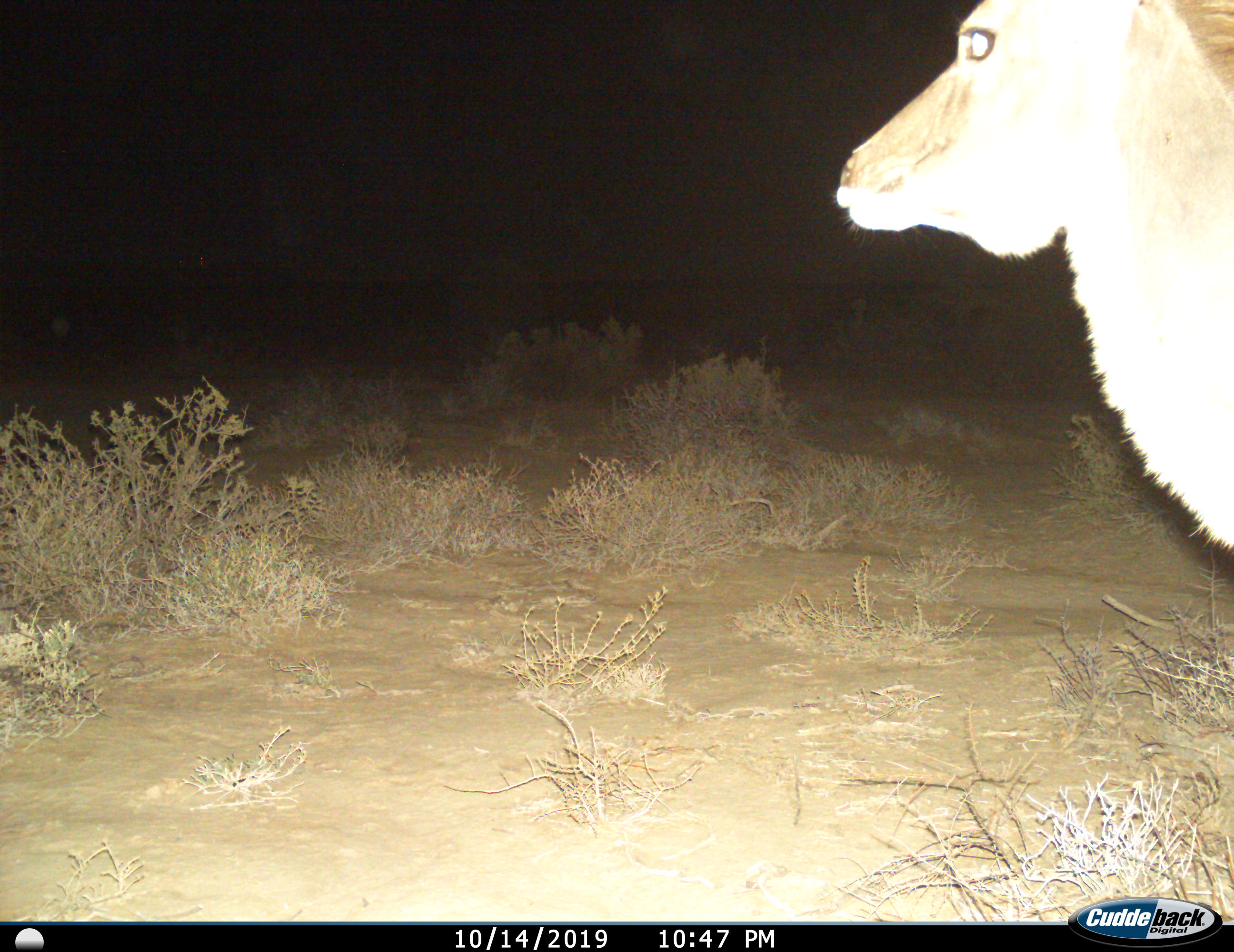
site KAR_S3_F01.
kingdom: Animalia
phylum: Chordata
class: Mammalia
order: Artiodactyla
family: Bovidae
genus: Tragelaphus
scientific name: Tragelaphus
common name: kudu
Kudu (Tragelaphus), count 1. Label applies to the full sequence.